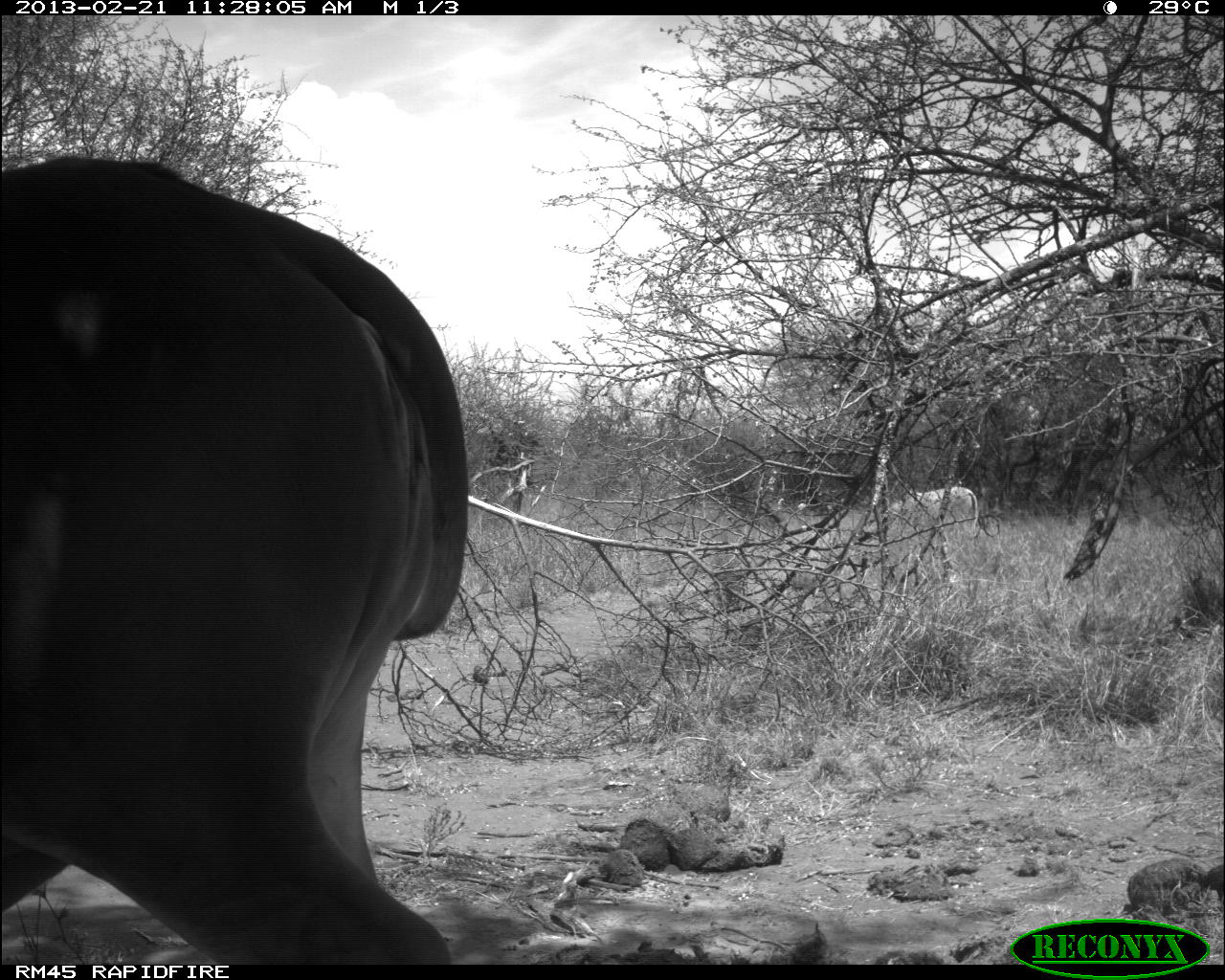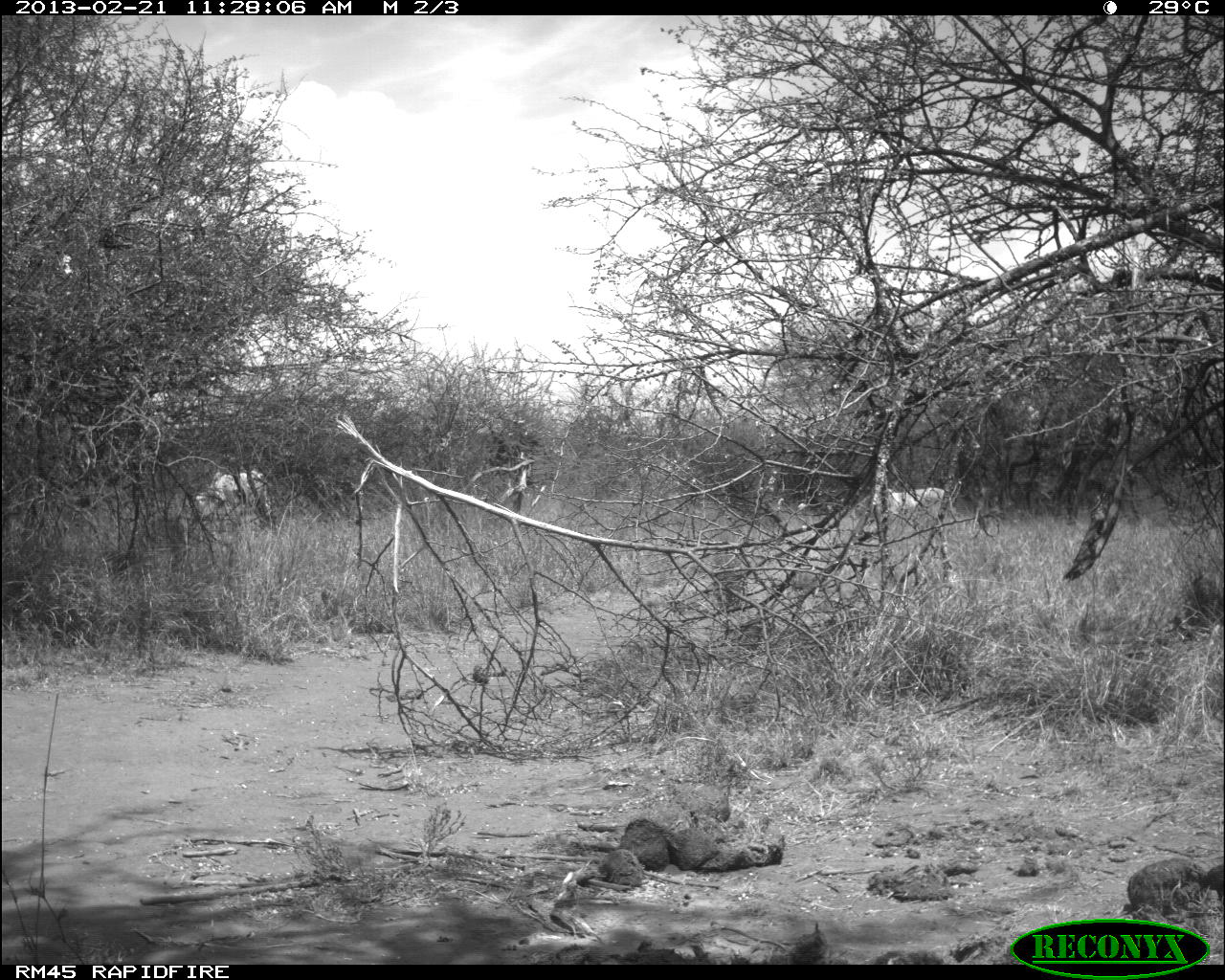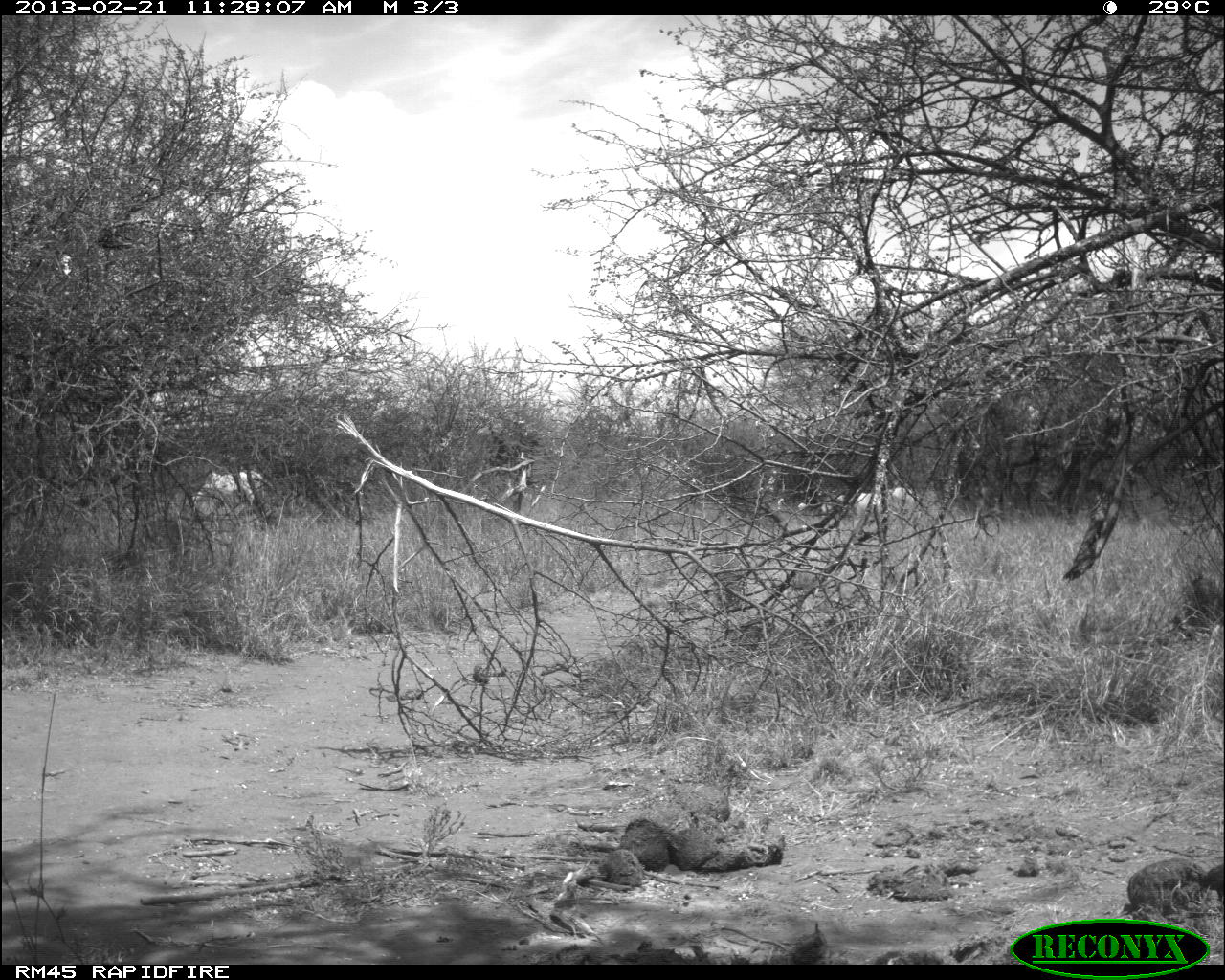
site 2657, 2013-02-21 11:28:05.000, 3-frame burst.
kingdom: Animalia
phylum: Chordata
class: Mammalia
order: Artiodactyla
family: Bovidae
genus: Bos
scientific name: Bos taurus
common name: domestic cattle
Bos taurus (domestic cattle), count 2.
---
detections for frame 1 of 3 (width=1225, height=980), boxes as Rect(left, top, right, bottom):
bos taurus: Rect(0, 151, 470, 961); Rect(880, 483, 981, 556)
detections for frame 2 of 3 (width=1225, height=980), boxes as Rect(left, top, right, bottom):
bos taurus: Rect(863, 481, 949, 541); Rect(188, 466, 270, 523)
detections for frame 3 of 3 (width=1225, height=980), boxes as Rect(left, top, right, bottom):
bos taurus: Rect(823, 483, 921, 539); Rect(190, 467, 274, 516)